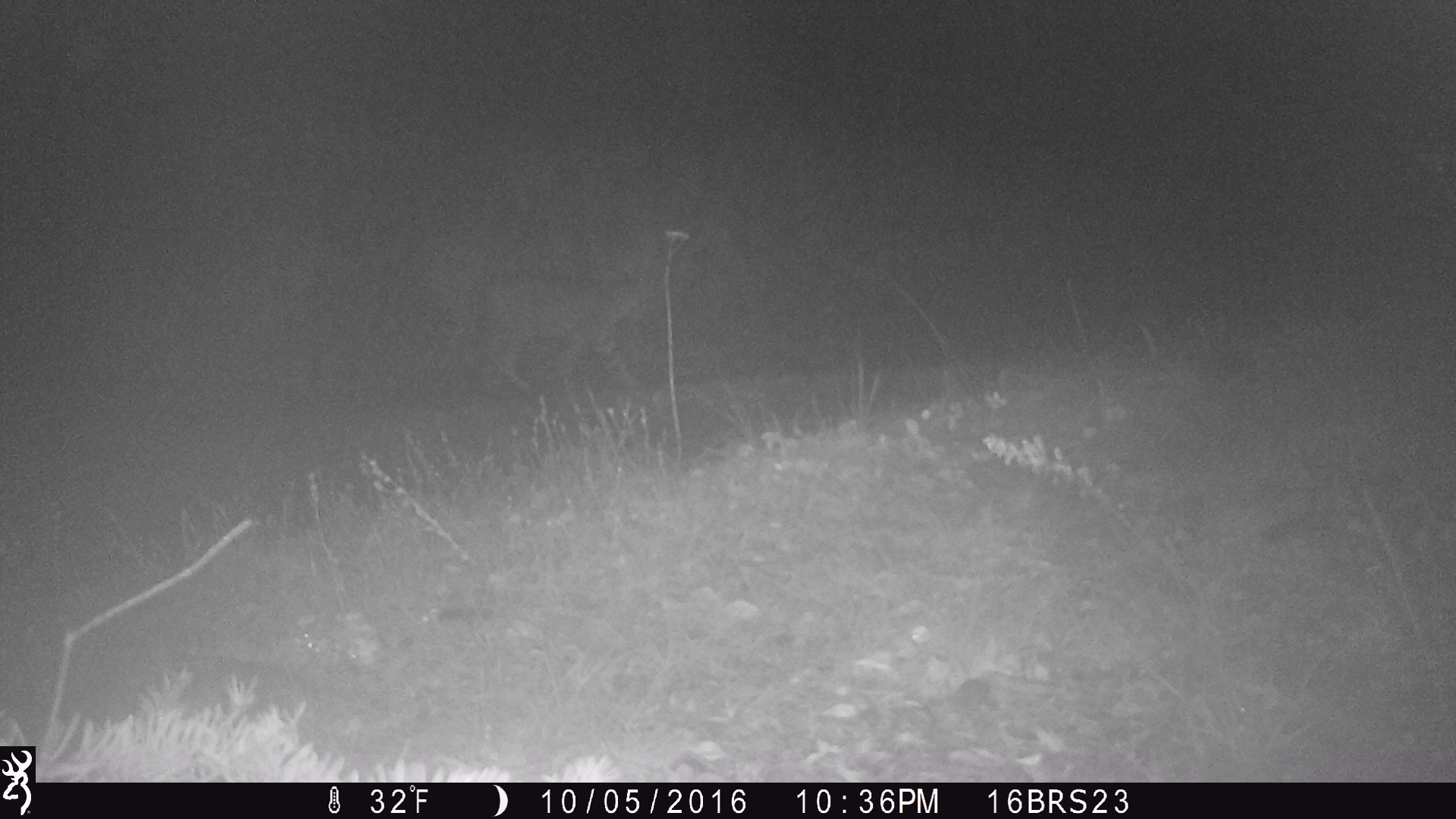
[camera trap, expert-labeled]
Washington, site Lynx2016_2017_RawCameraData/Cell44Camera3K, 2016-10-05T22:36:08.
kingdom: Animalia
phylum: Chordata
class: Mammalia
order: Carnivora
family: Felidae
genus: Lynx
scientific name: Lynx rufus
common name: bobcat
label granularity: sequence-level